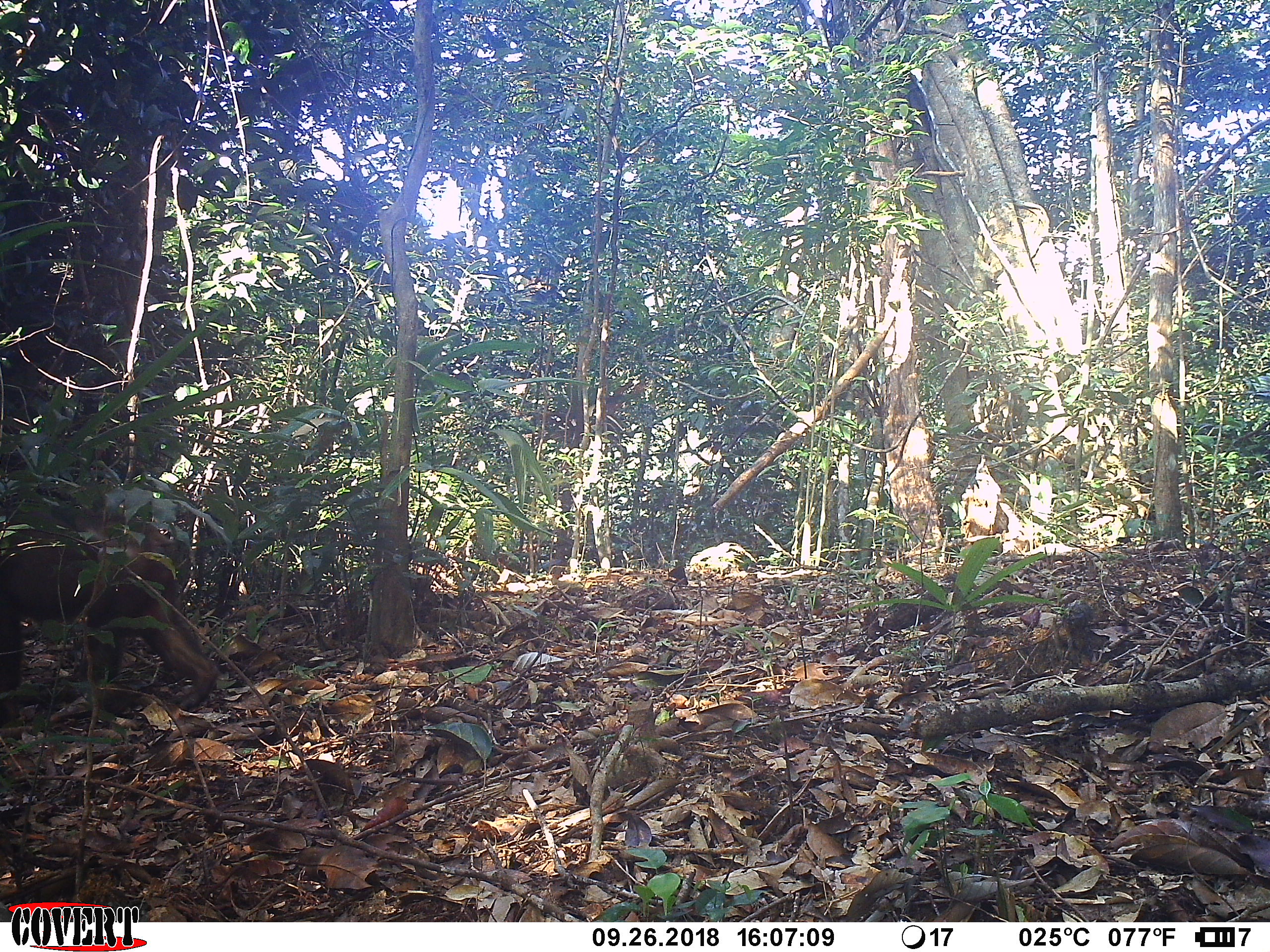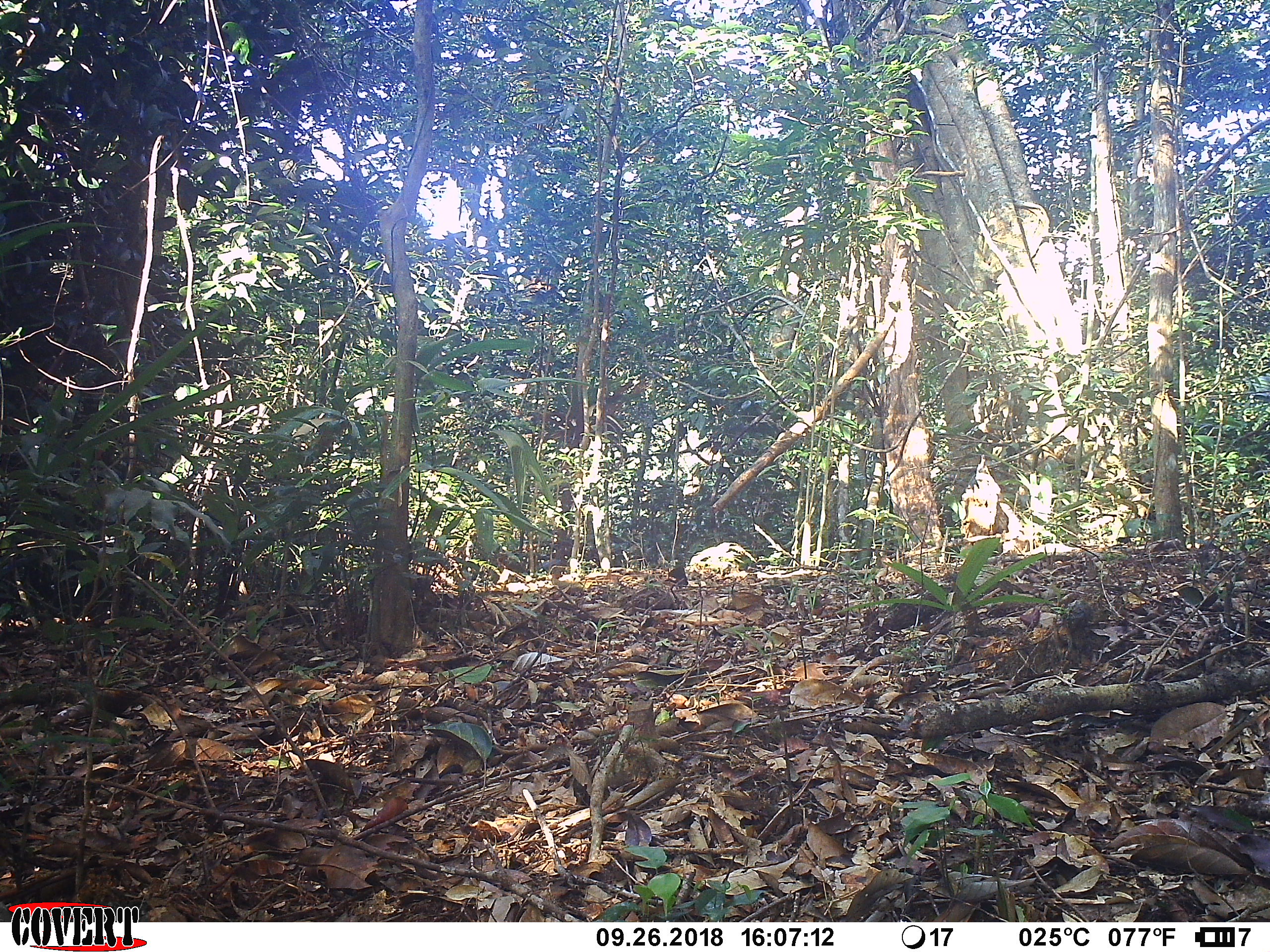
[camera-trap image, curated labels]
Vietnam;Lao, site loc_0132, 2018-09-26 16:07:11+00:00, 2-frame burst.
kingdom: Animalia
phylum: Chordata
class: Mammalia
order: Primates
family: Cercopithecidae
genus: Macaca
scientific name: Macaca arctoides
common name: stump-tailed macaque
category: stump tailed macaque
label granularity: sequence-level